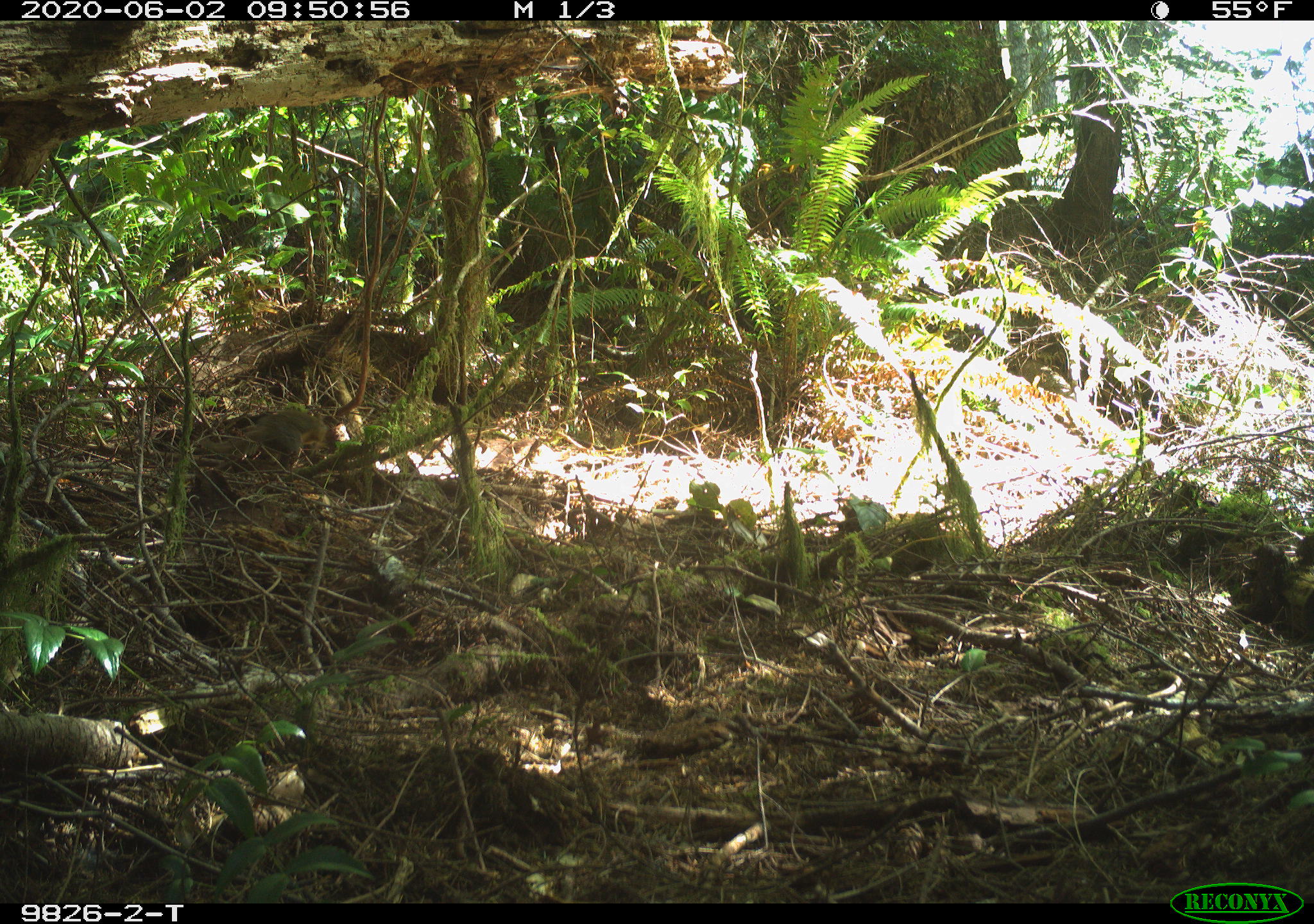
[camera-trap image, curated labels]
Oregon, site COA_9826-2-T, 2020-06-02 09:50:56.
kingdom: Animalia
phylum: Chordata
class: Mammalia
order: Rodentia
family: Sciuridae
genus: Tamiasciurus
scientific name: Tamiasciurus douglasii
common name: douglas squirrel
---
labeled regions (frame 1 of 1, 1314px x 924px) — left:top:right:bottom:
douglas squirrel: 189:405:327:474